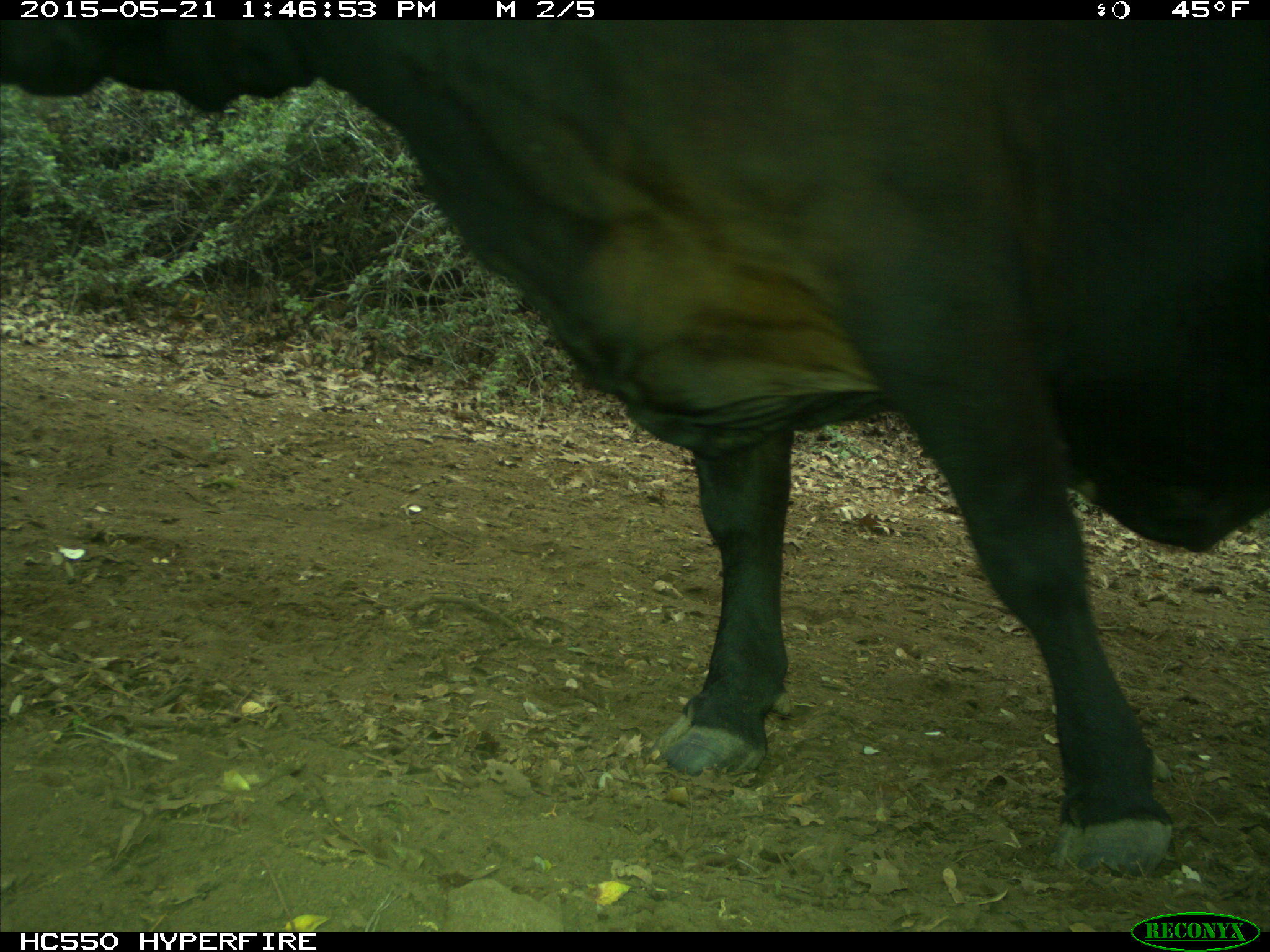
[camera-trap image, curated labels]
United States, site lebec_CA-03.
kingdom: Animalia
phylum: Chordata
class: Mammalia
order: Artiodactyla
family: Bovidae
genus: Bos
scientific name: Bos taurus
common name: domestic cow